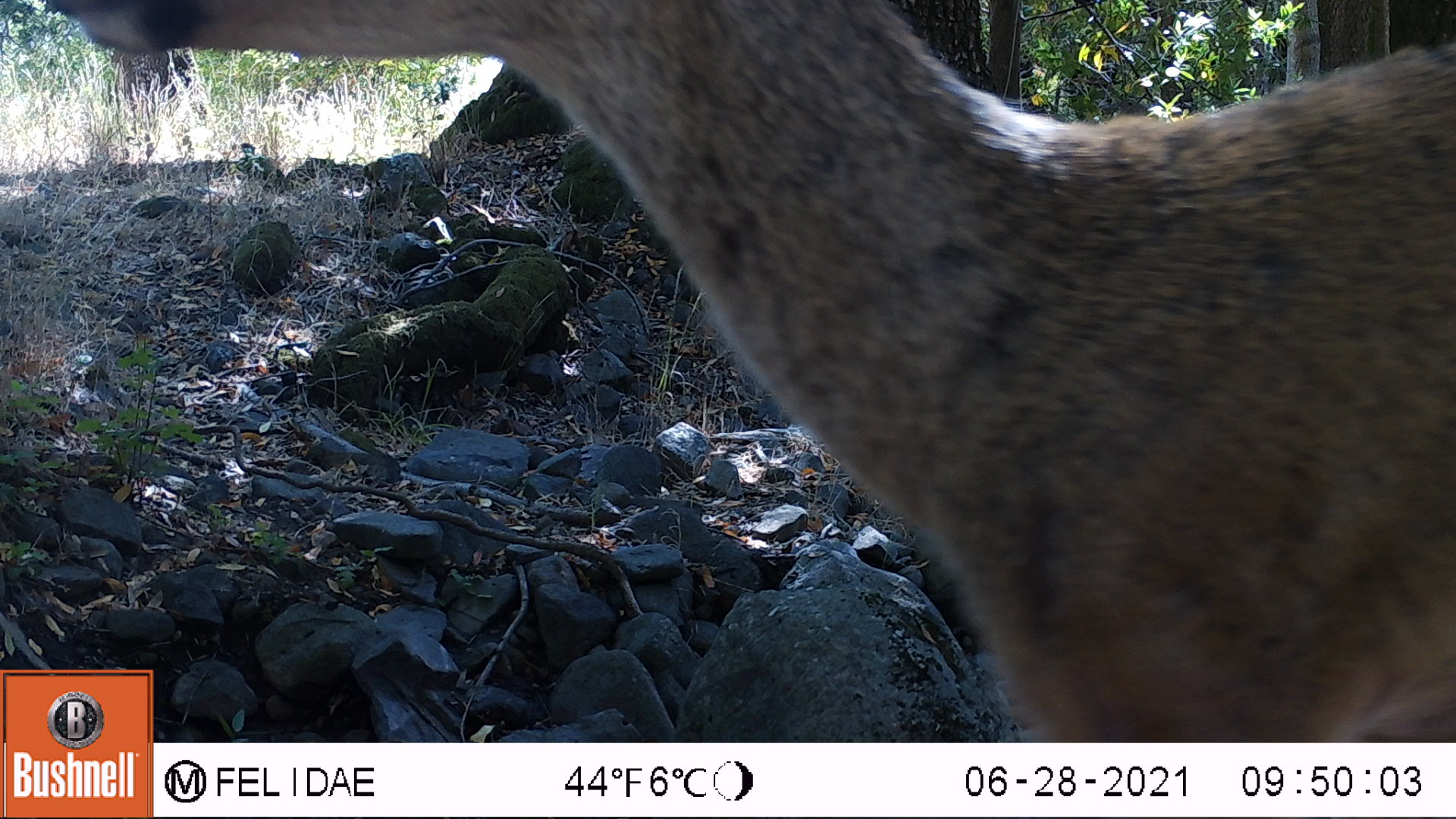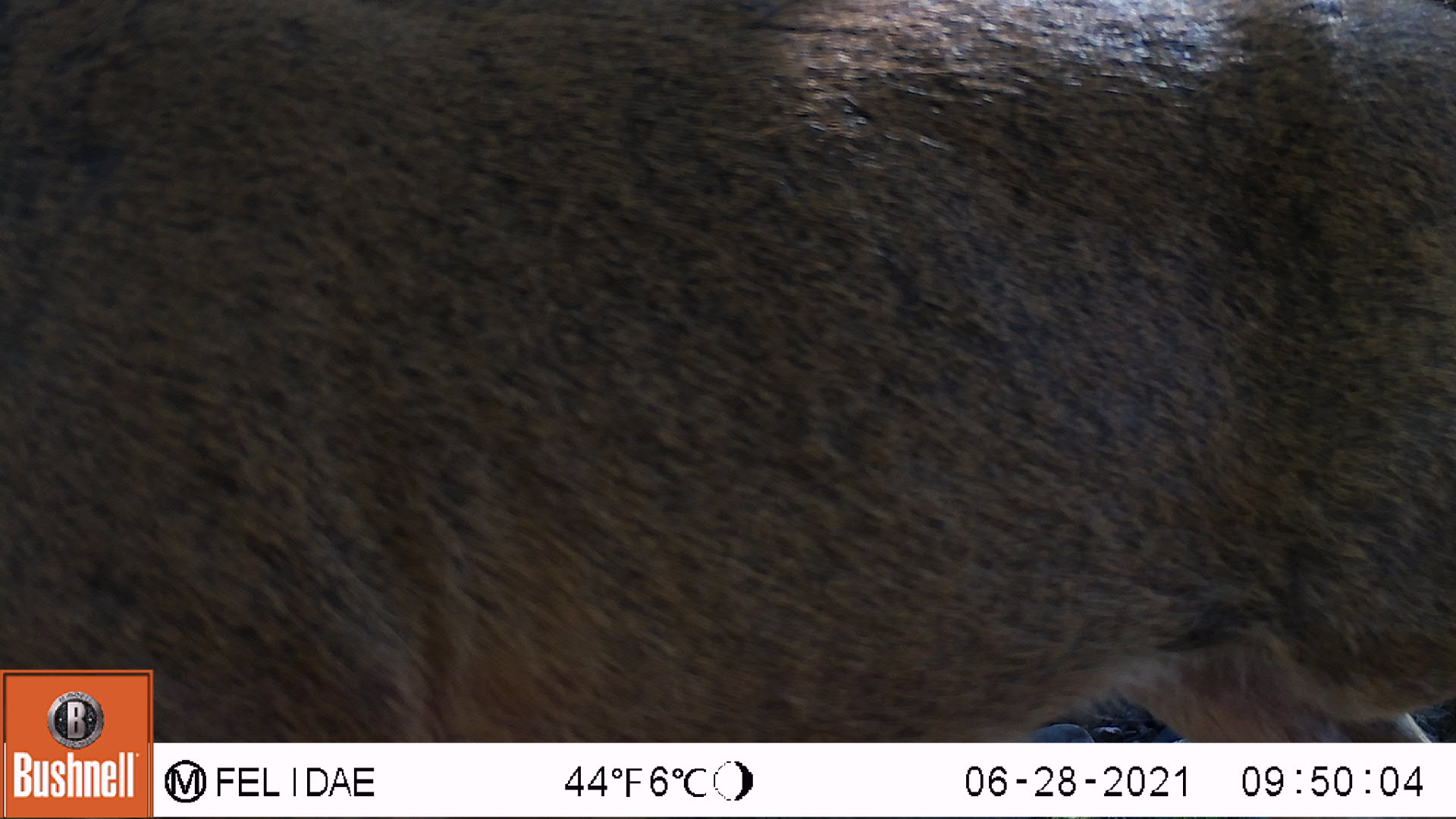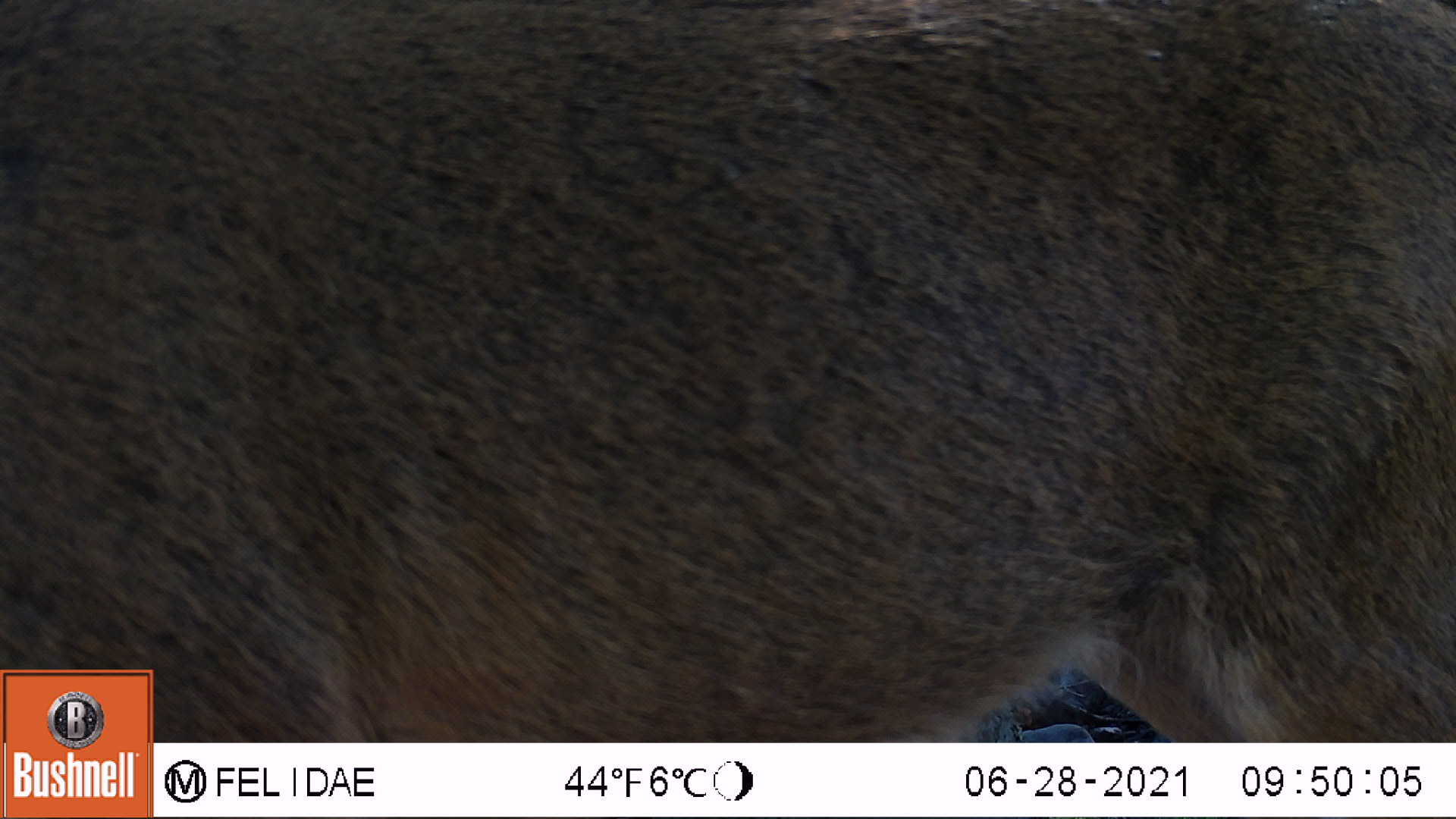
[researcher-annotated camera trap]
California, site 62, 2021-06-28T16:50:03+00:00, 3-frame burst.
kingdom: Animalia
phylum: Chordata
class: Mammalia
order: Artiodactyla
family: Cervidae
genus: Odocoileus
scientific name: Odocoileus hemionus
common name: mule deer